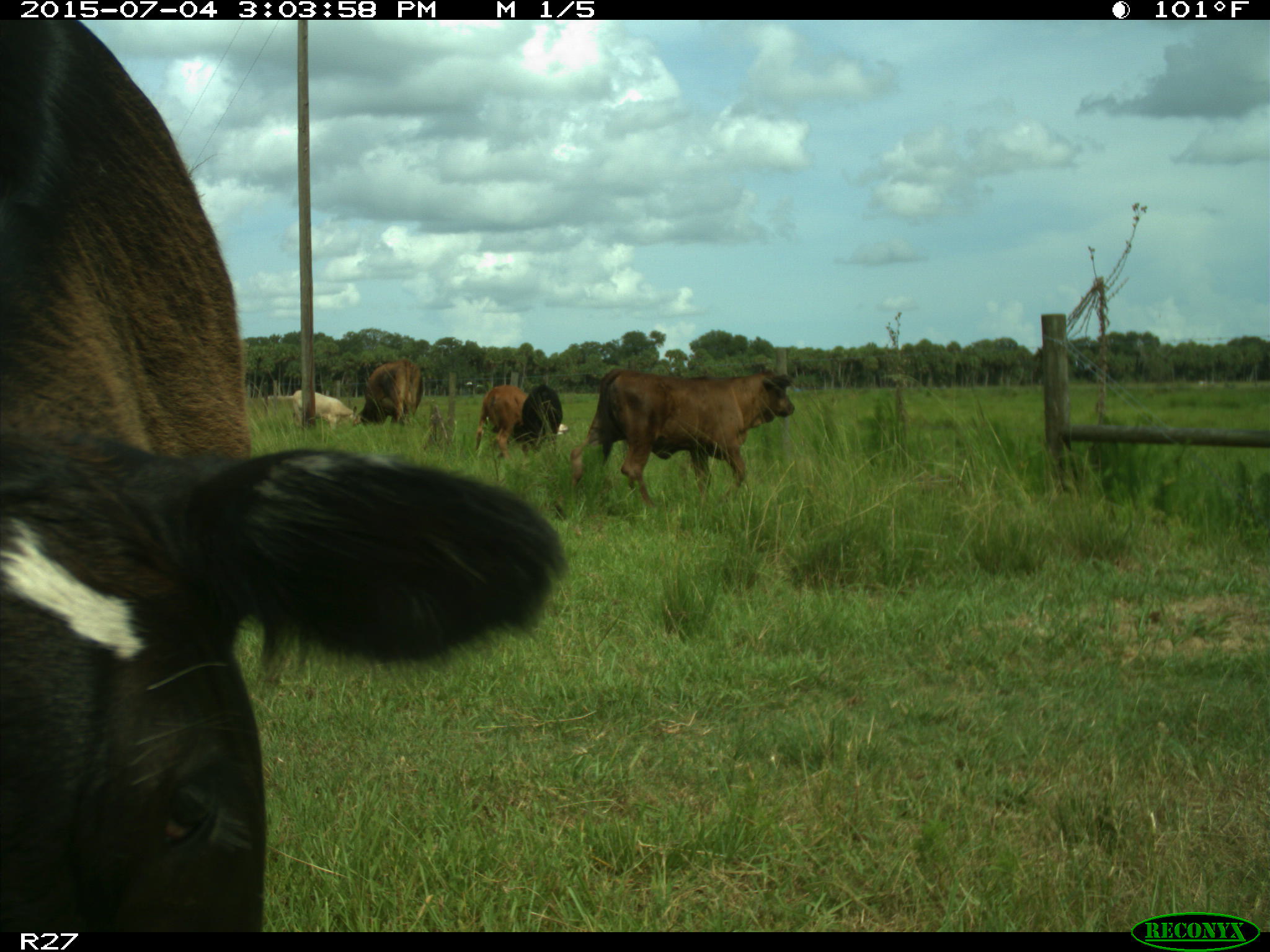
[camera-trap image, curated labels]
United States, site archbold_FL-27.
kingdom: Animalia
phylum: Chordata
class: Mammalia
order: Artiodactyla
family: Bovidae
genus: Bos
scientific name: Bos taurus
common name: domestic cow